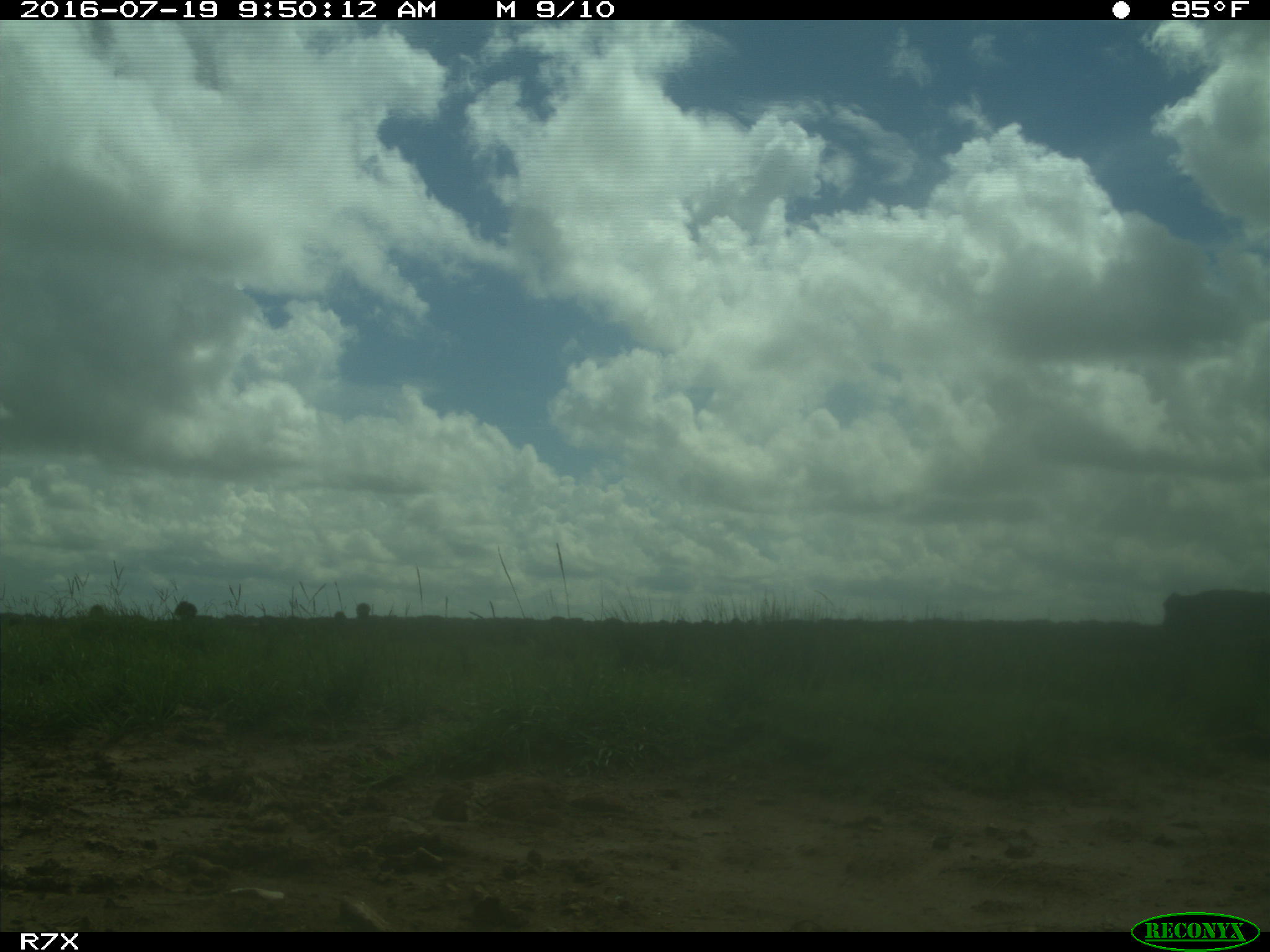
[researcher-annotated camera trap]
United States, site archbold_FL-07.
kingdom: Animalia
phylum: Chordata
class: Mammalia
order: Artiodactyla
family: Bovidae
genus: Bos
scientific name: Bos taurus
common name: domestic cow